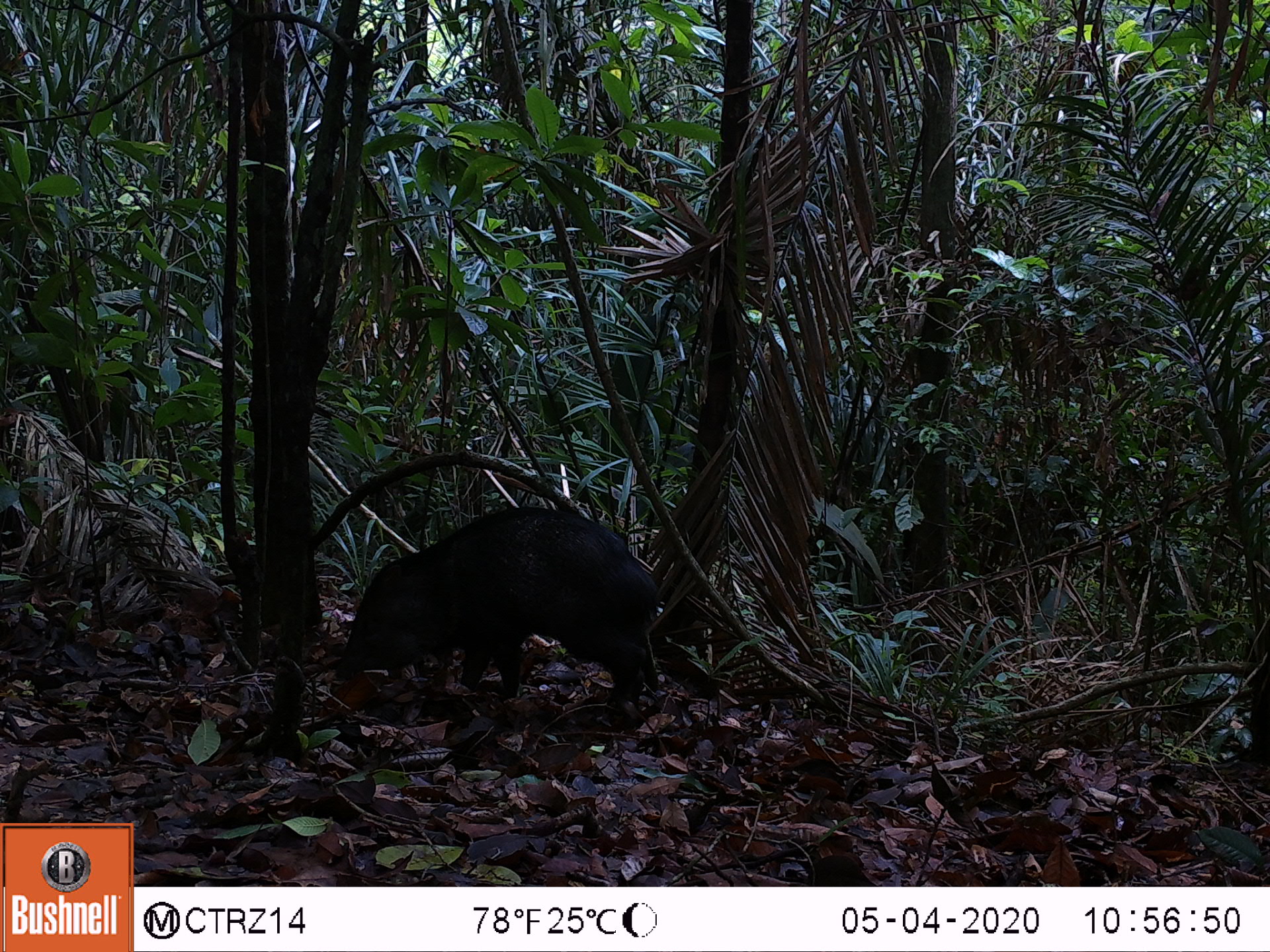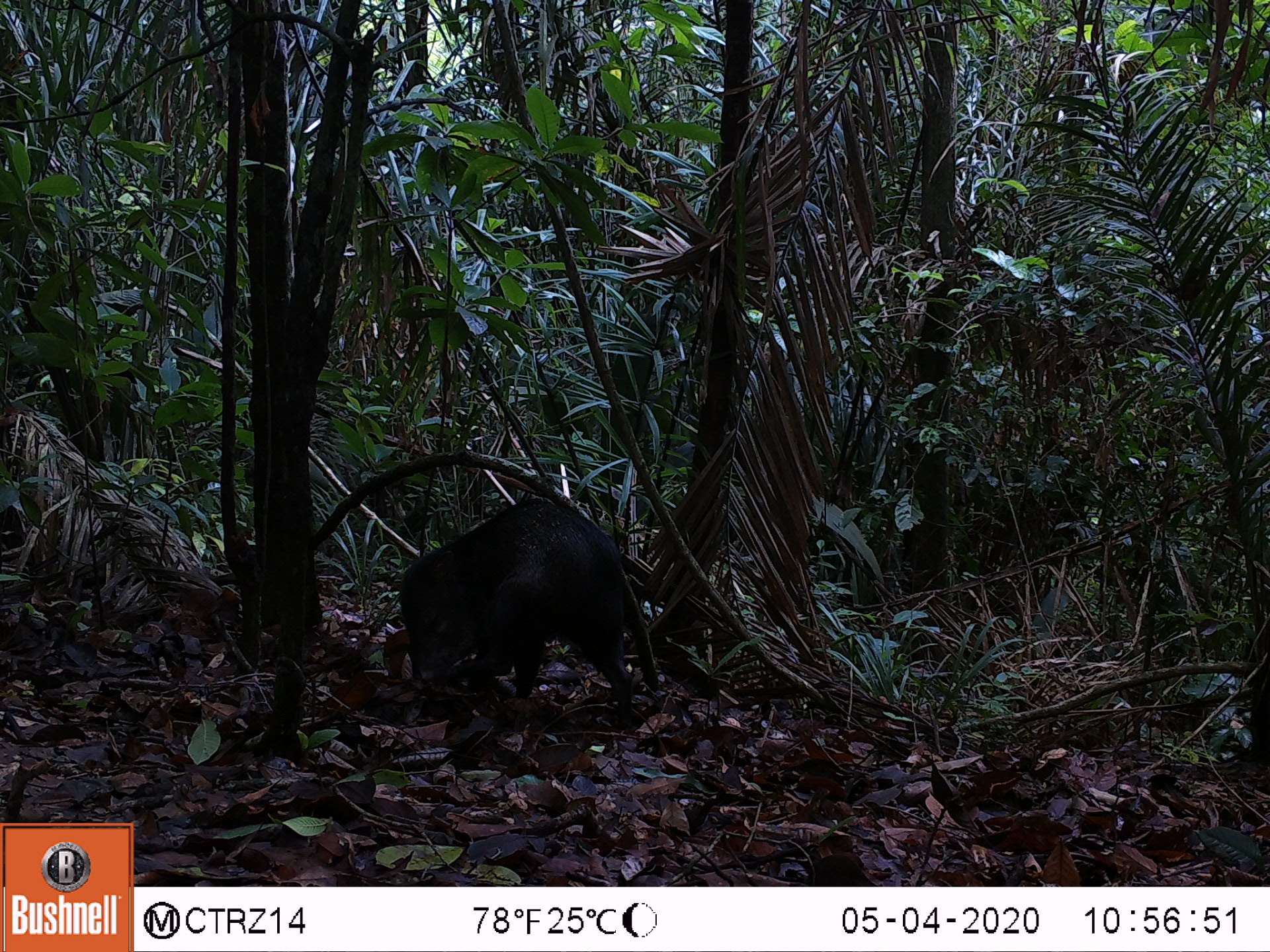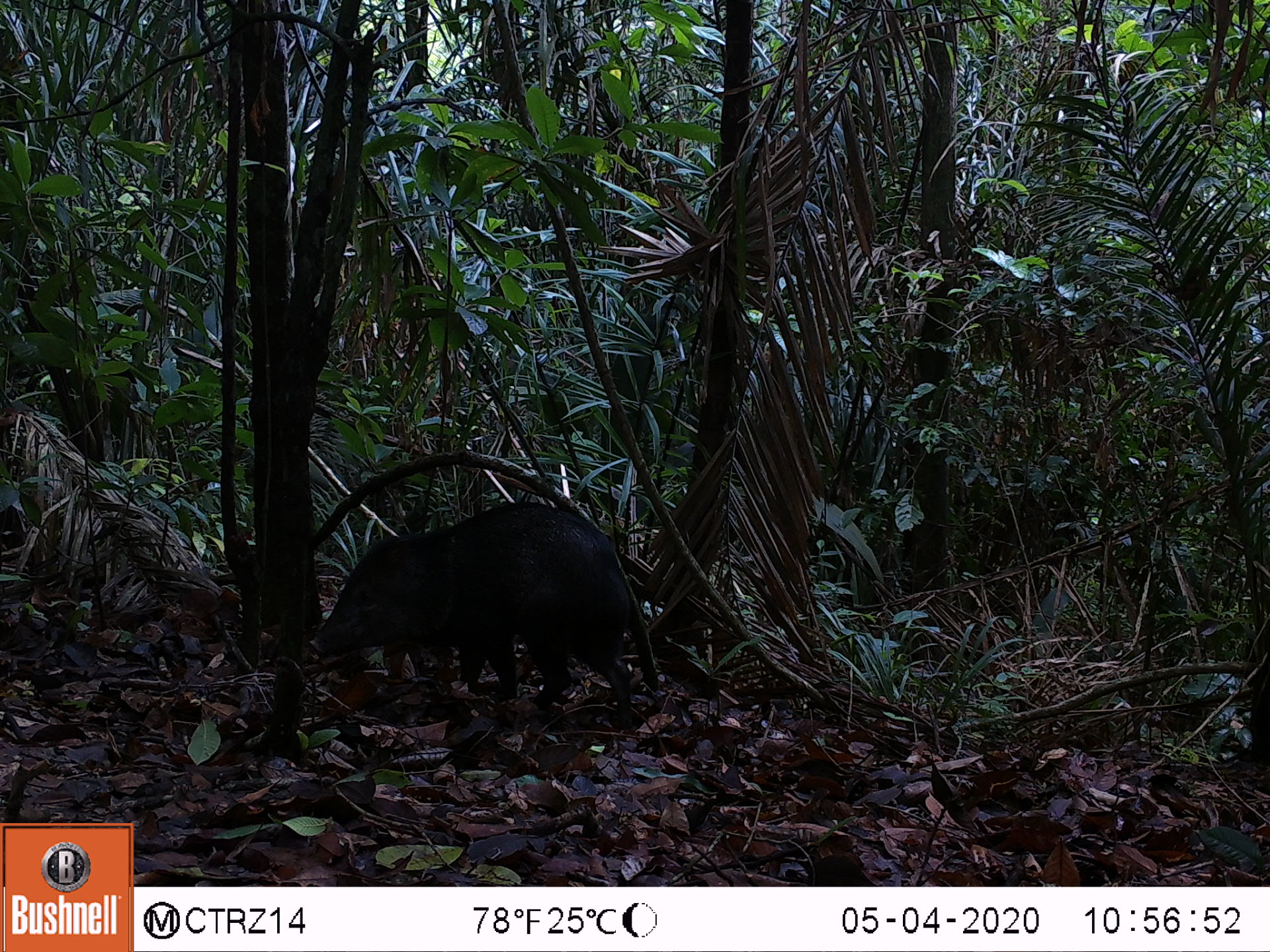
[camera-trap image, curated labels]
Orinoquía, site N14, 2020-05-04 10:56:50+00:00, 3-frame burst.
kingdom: Animalia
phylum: Chordata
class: Mammalia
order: Artiodactyla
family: Tayassuidae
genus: Pecari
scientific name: Pecari tajacu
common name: collared peccary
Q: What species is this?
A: Collared peccary (Pecari tajacu).